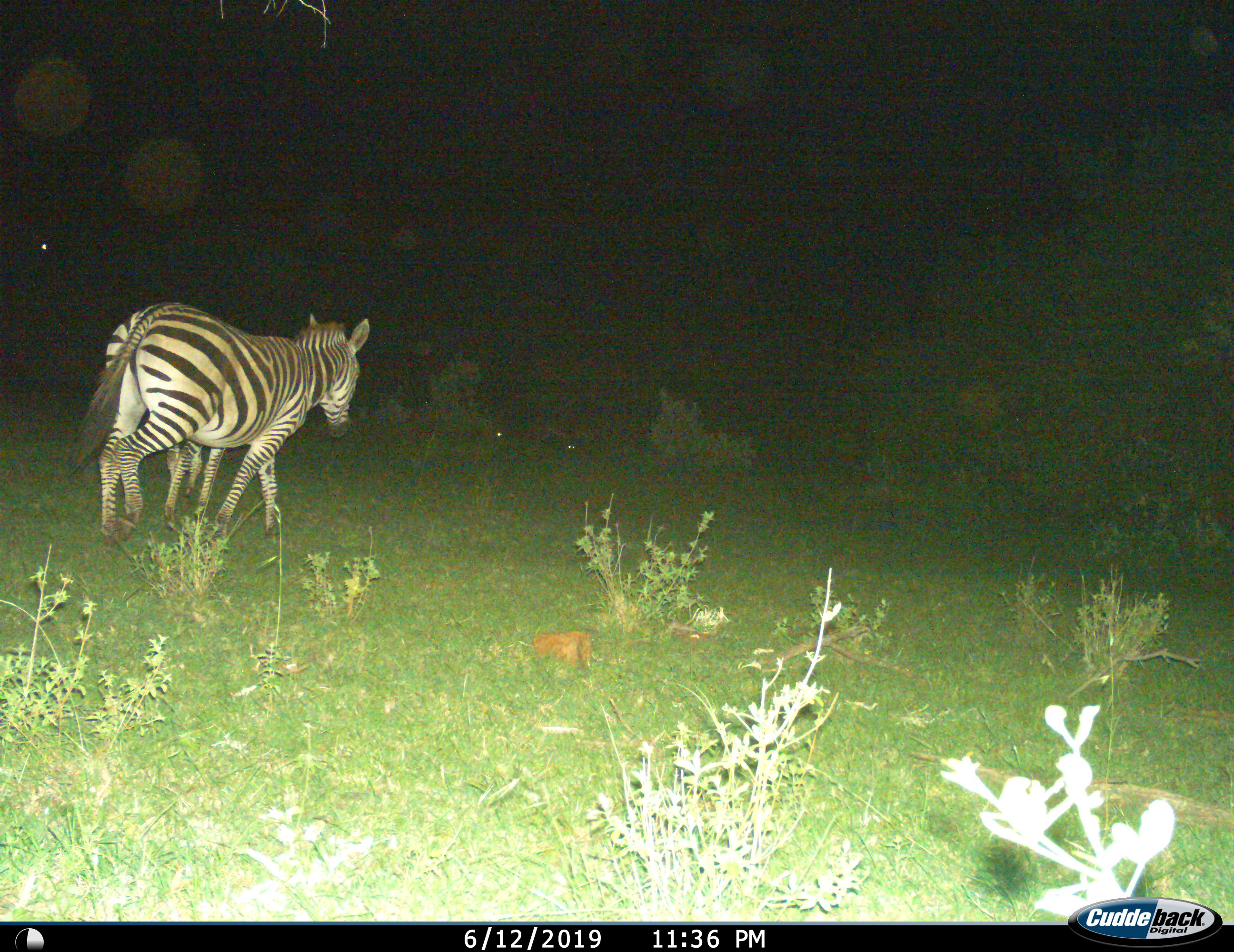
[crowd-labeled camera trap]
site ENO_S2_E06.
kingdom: Animalia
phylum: Chordata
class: Mammalia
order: Perissodactyla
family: Equidae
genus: Equus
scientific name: Equus quagga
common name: plains zebra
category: zebraplains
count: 2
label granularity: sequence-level